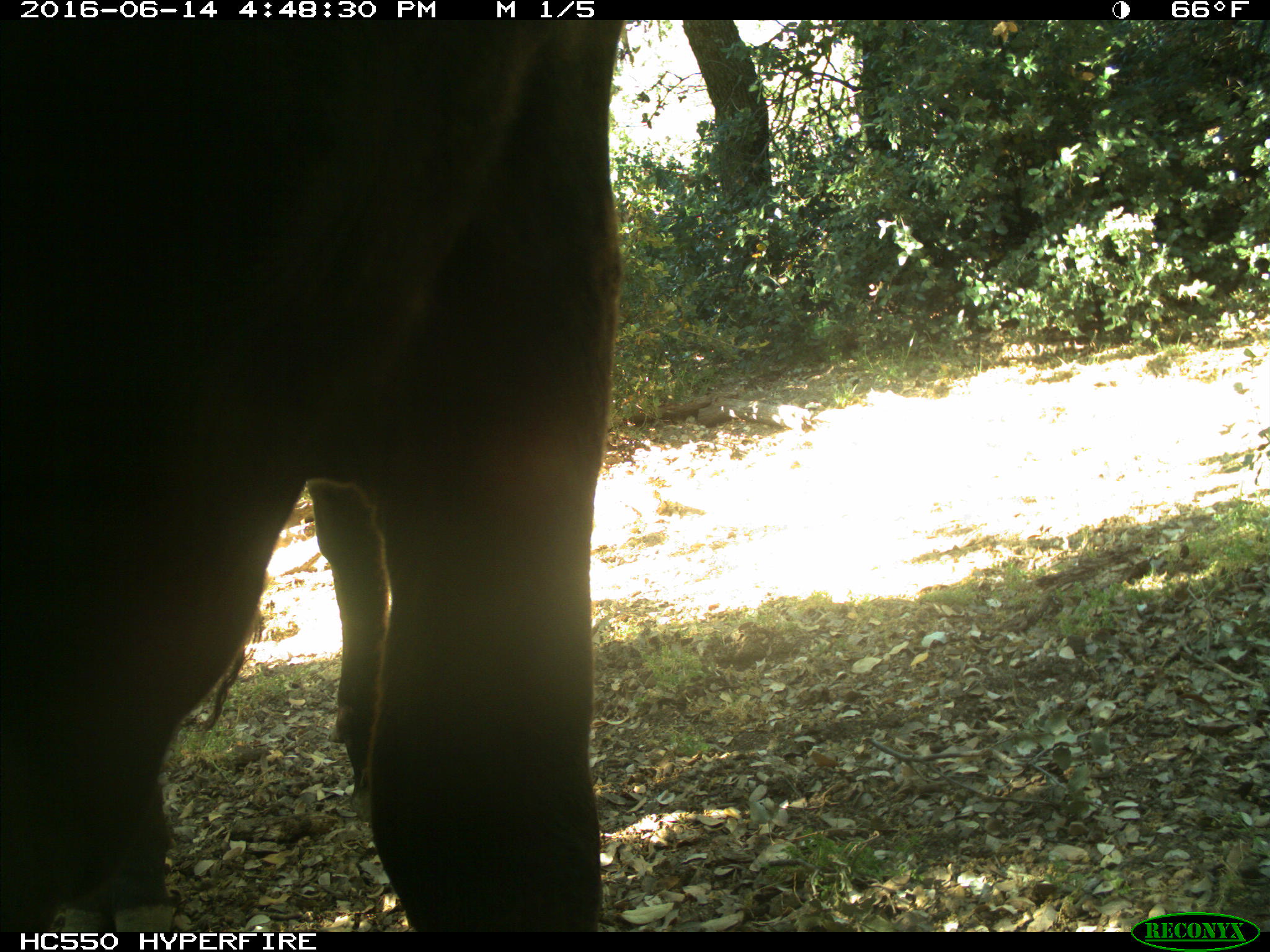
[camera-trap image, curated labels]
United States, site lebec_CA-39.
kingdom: Animalia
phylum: Chordata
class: Mammalia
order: Artiodactyla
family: Bovidae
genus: Bos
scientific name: Bos taurus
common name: domestic cow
Bos taurus (domestic cow).